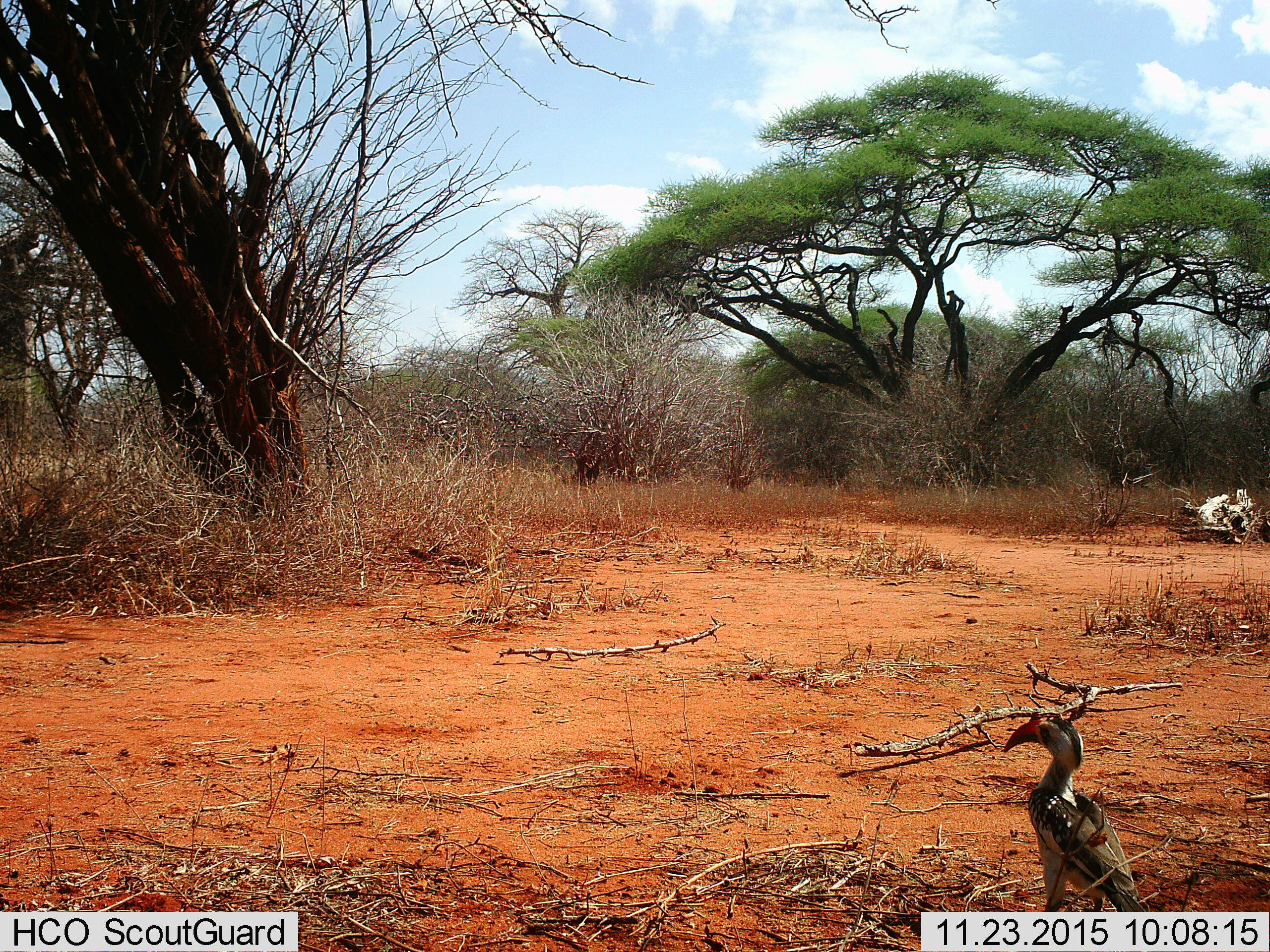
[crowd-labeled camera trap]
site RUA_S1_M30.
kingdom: Animalia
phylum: Chordata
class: Aves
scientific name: Aves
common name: bird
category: birdother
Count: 1.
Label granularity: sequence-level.